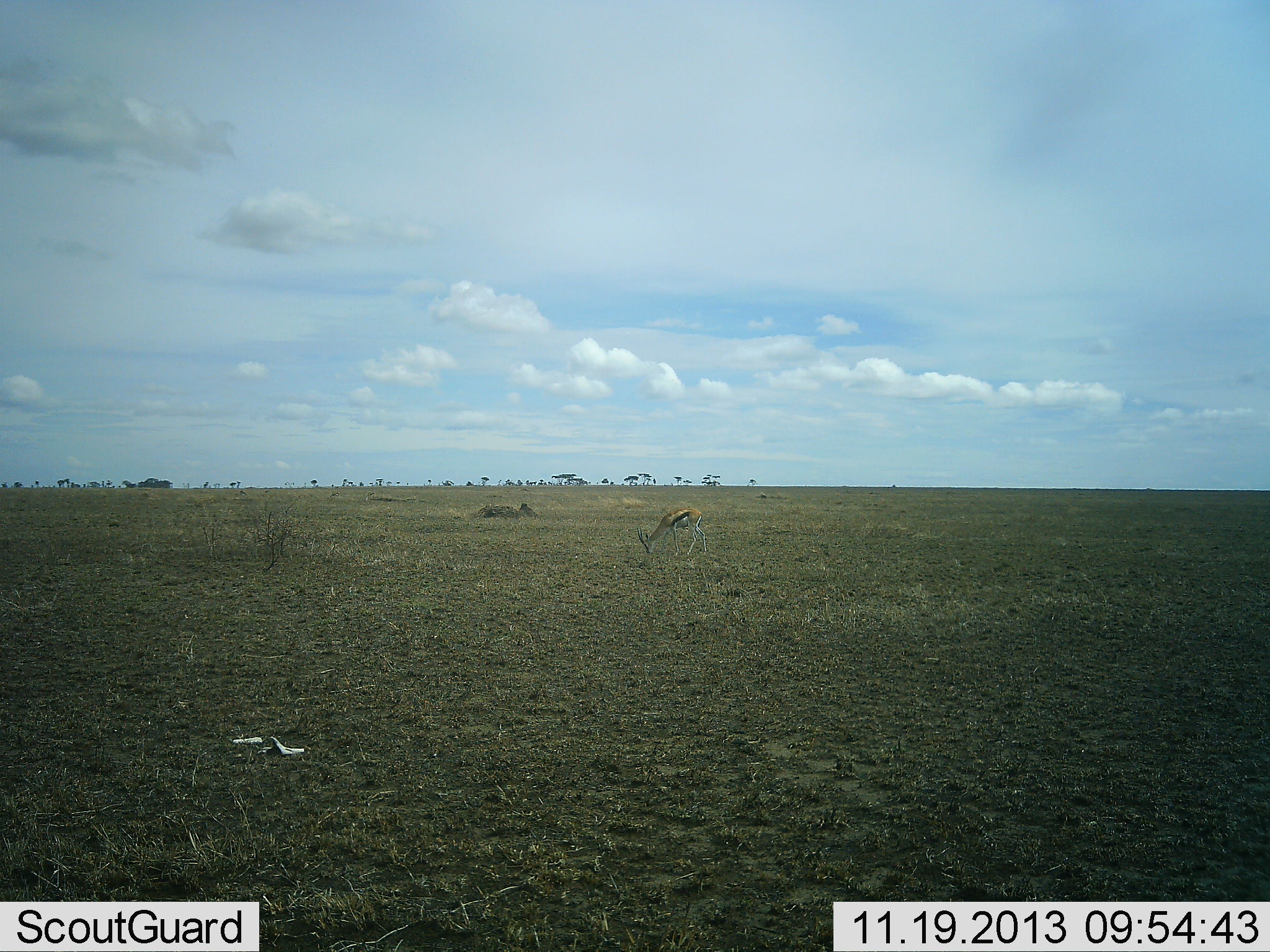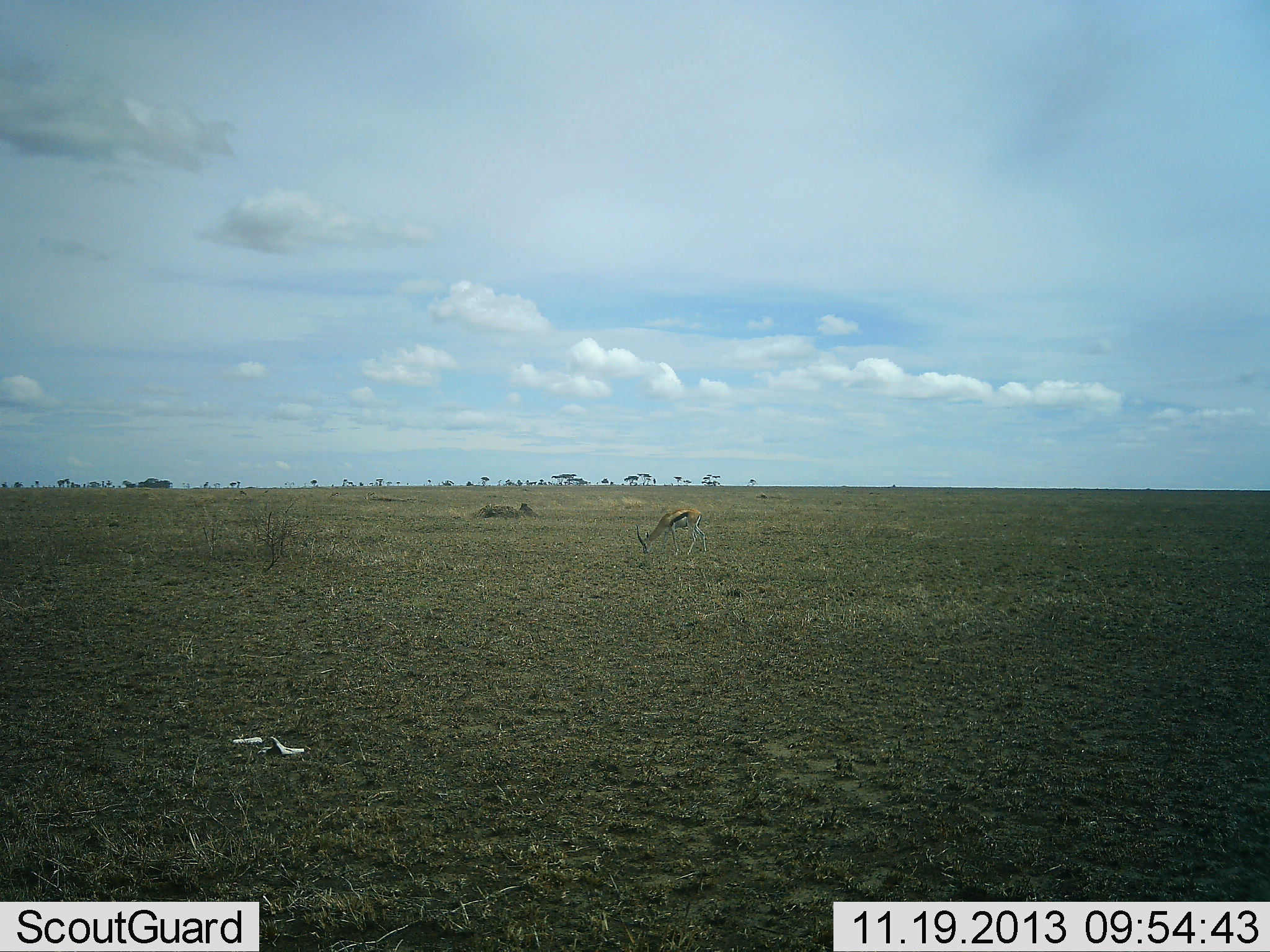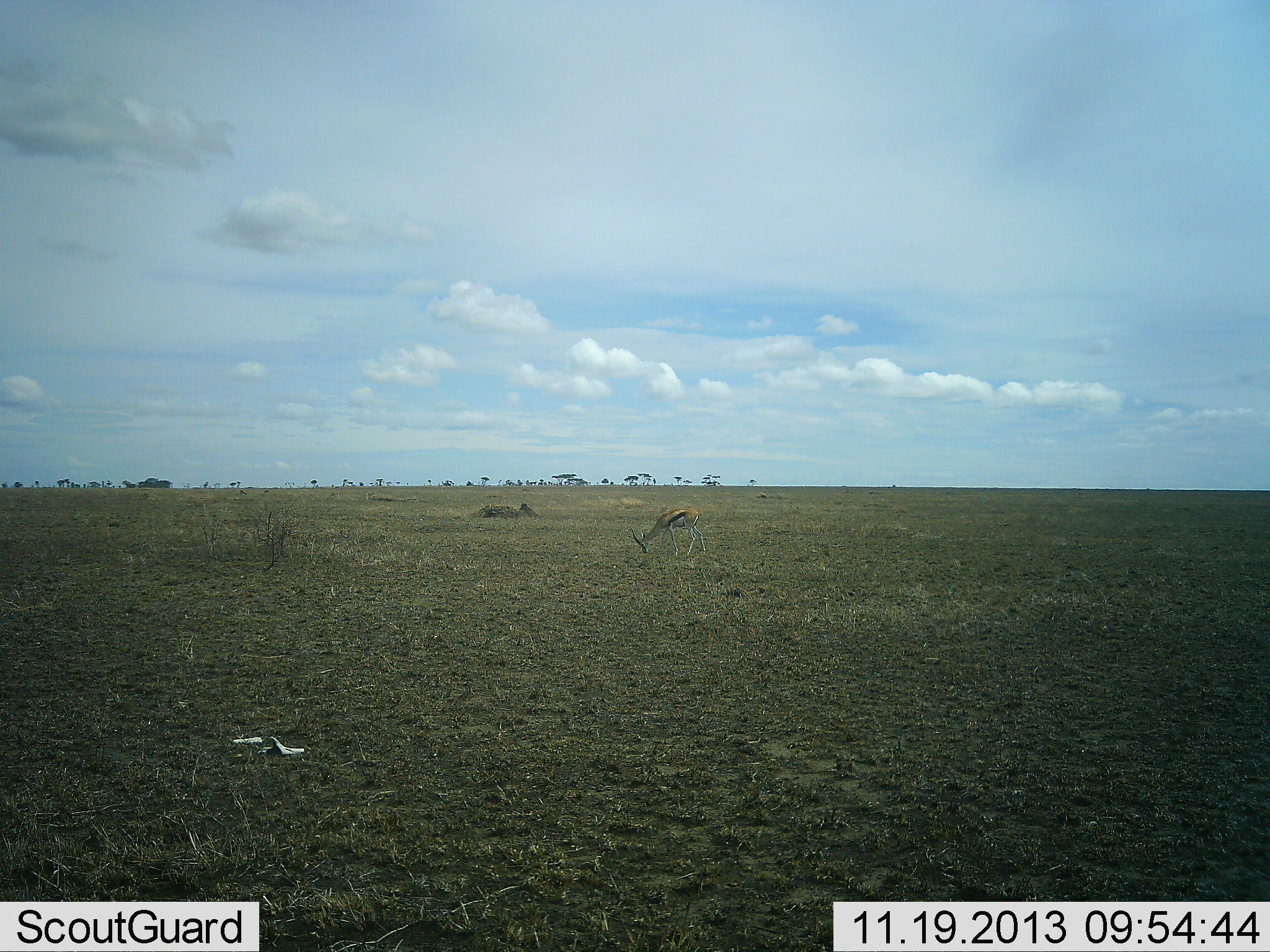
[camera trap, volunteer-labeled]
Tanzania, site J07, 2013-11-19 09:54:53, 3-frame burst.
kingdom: Animalia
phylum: Chordata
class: Mammalia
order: Artiodactyla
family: Bovidae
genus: Eudorcas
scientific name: Eudorcas thomsonii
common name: thomson's gazelle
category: gazellethomsons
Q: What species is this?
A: Gazellethomsons (thomson's gazelle) (Eudorcas thomsonii).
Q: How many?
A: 1.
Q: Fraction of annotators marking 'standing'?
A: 20%.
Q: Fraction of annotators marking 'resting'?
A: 0%.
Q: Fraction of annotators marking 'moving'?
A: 0%.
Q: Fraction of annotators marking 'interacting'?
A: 0%.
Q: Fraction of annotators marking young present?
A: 0%.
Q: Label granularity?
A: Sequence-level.